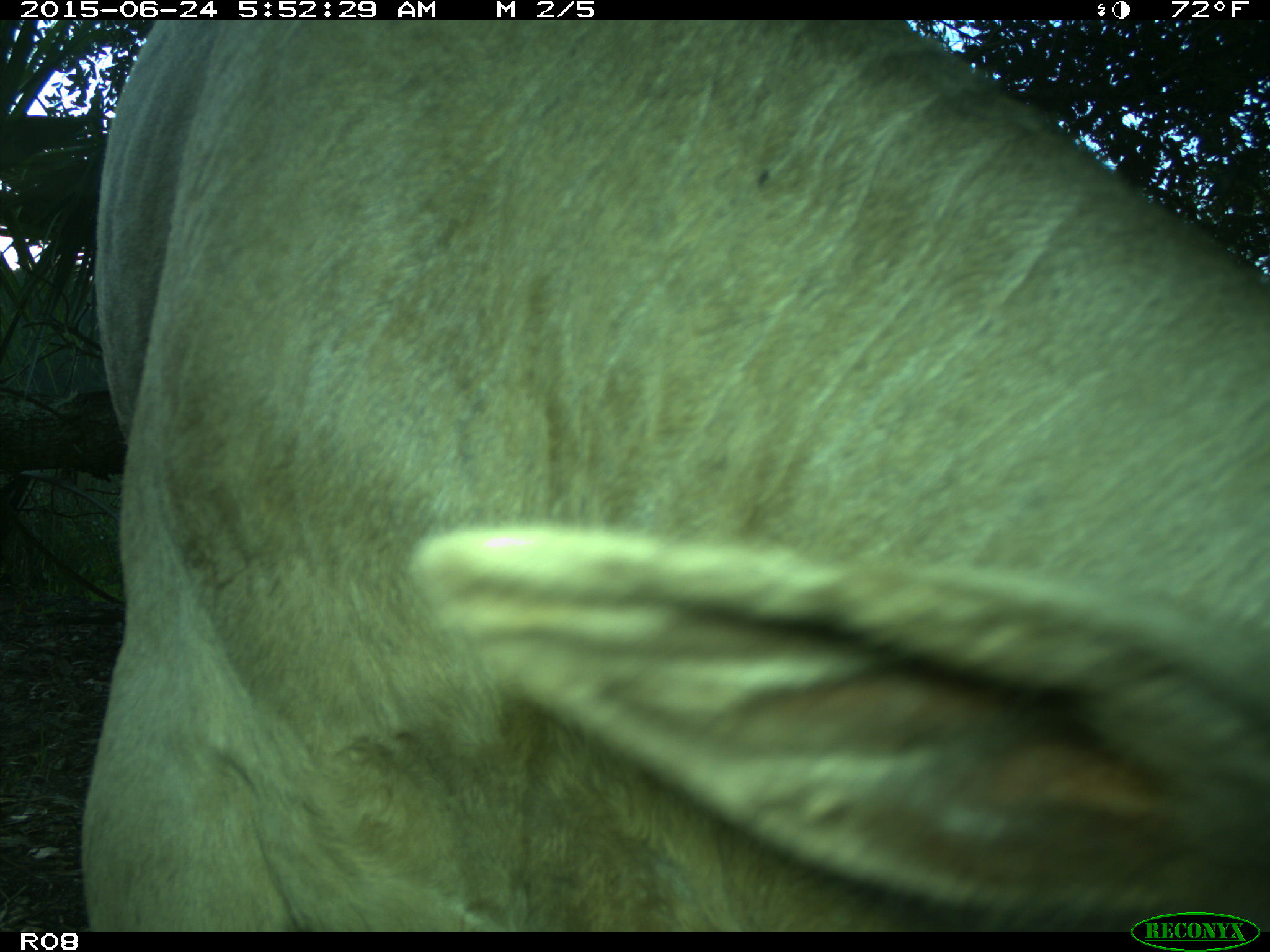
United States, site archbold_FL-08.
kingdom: Animalia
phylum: Chordata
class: Mammalia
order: Artiodactyla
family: Bovidae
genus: Bos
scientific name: Bos taurus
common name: domestic cow